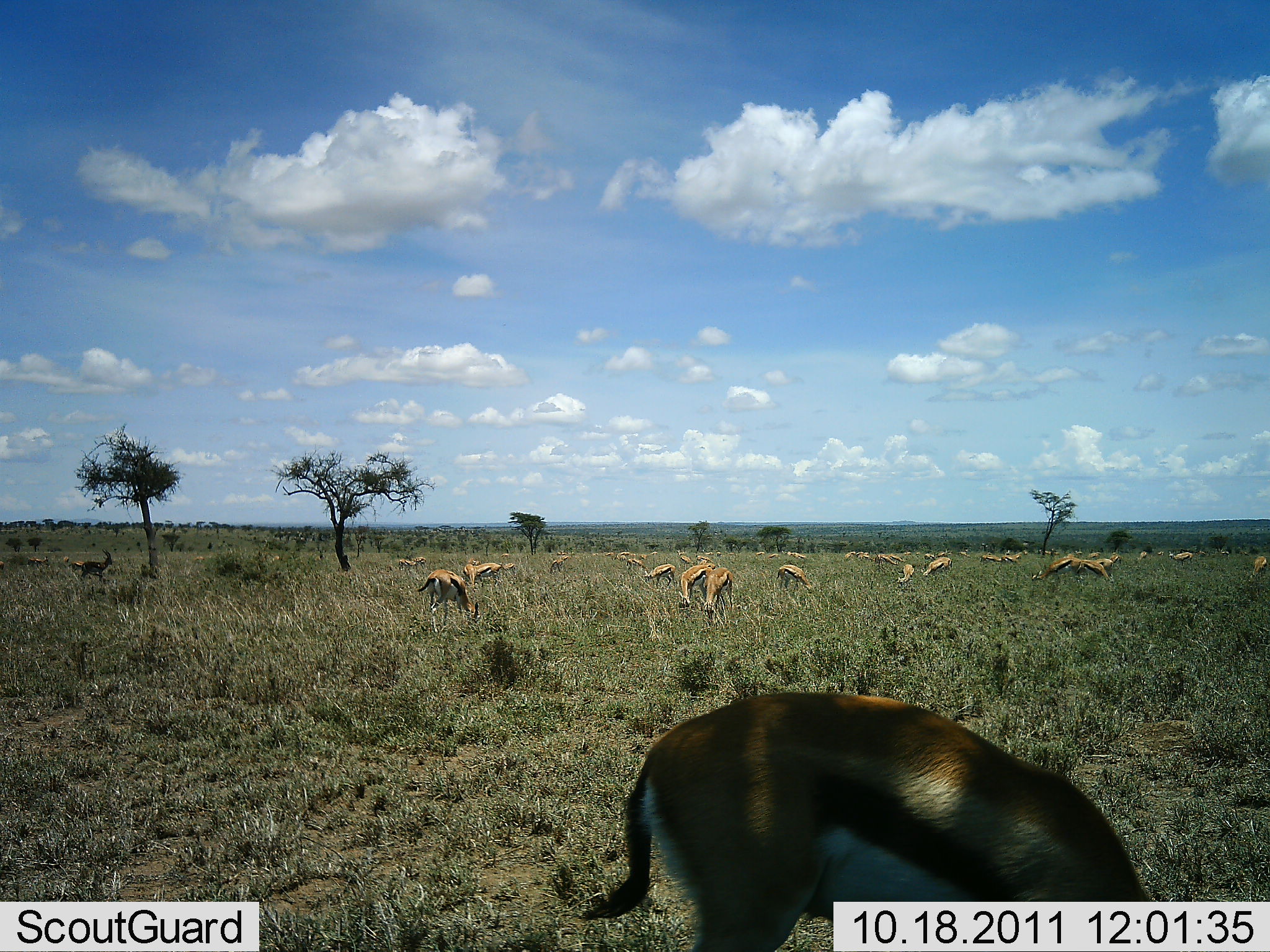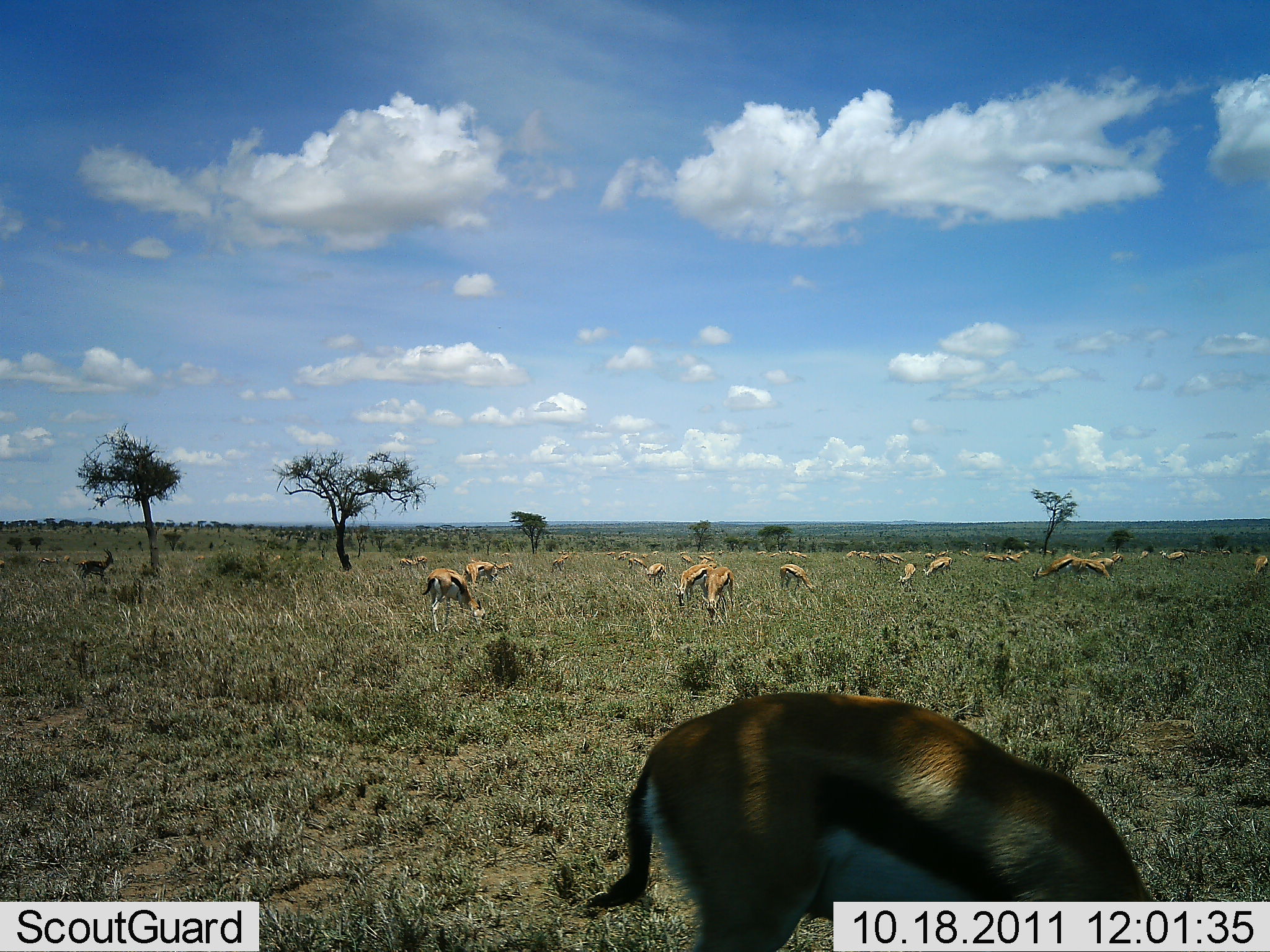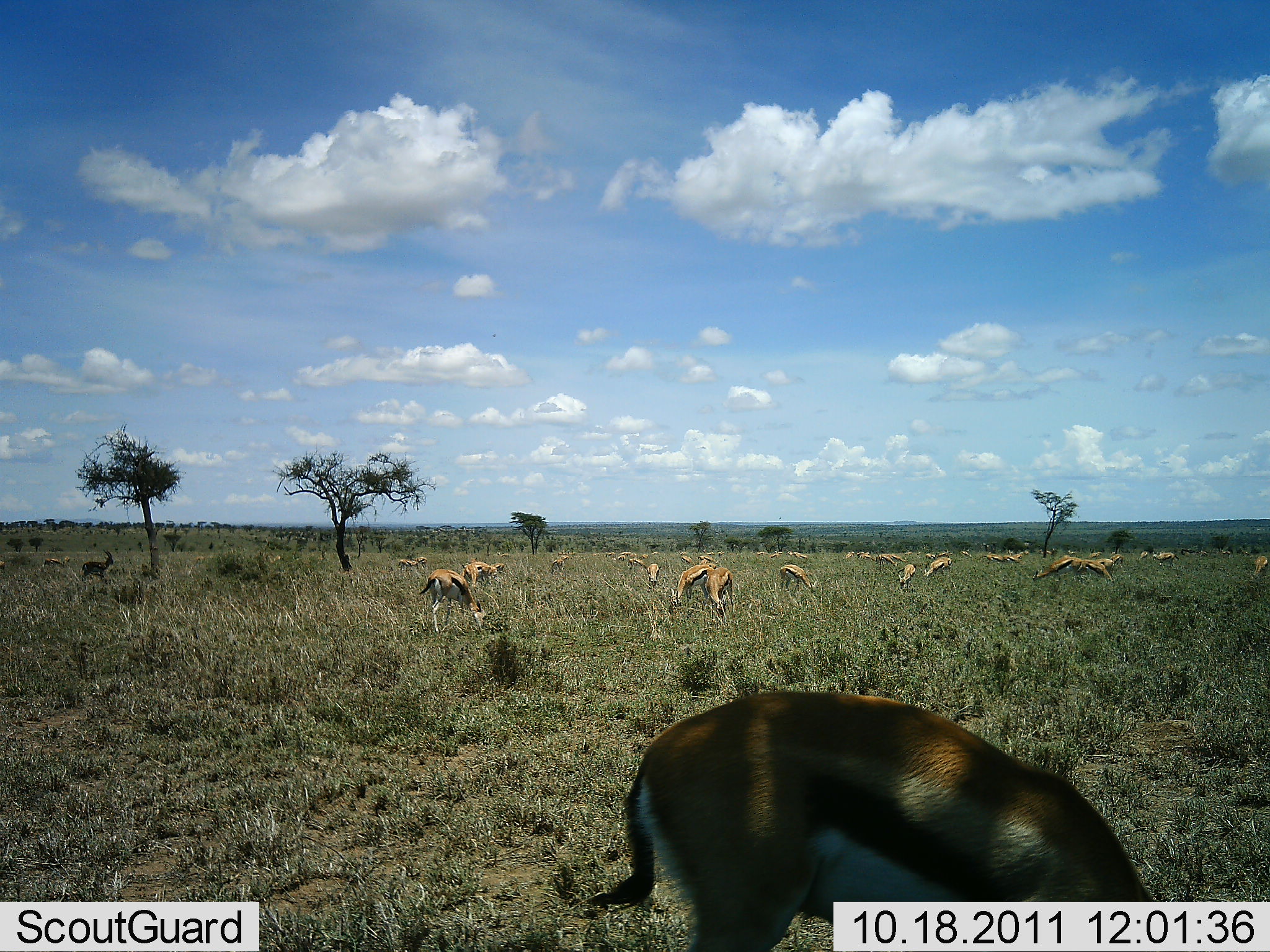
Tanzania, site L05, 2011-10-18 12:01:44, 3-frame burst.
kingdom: Animalia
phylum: Chordata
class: Mammalia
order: Artiodactyla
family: Bovidae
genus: Eudorcas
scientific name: Eudorcas thomsonii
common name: thomson's gazelle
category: gazellethomsons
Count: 11-50.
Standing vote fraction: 20%.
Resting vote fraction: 7%.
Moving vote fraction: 13%.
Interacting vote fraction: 0%.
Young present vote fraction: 0%.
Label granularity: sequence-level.